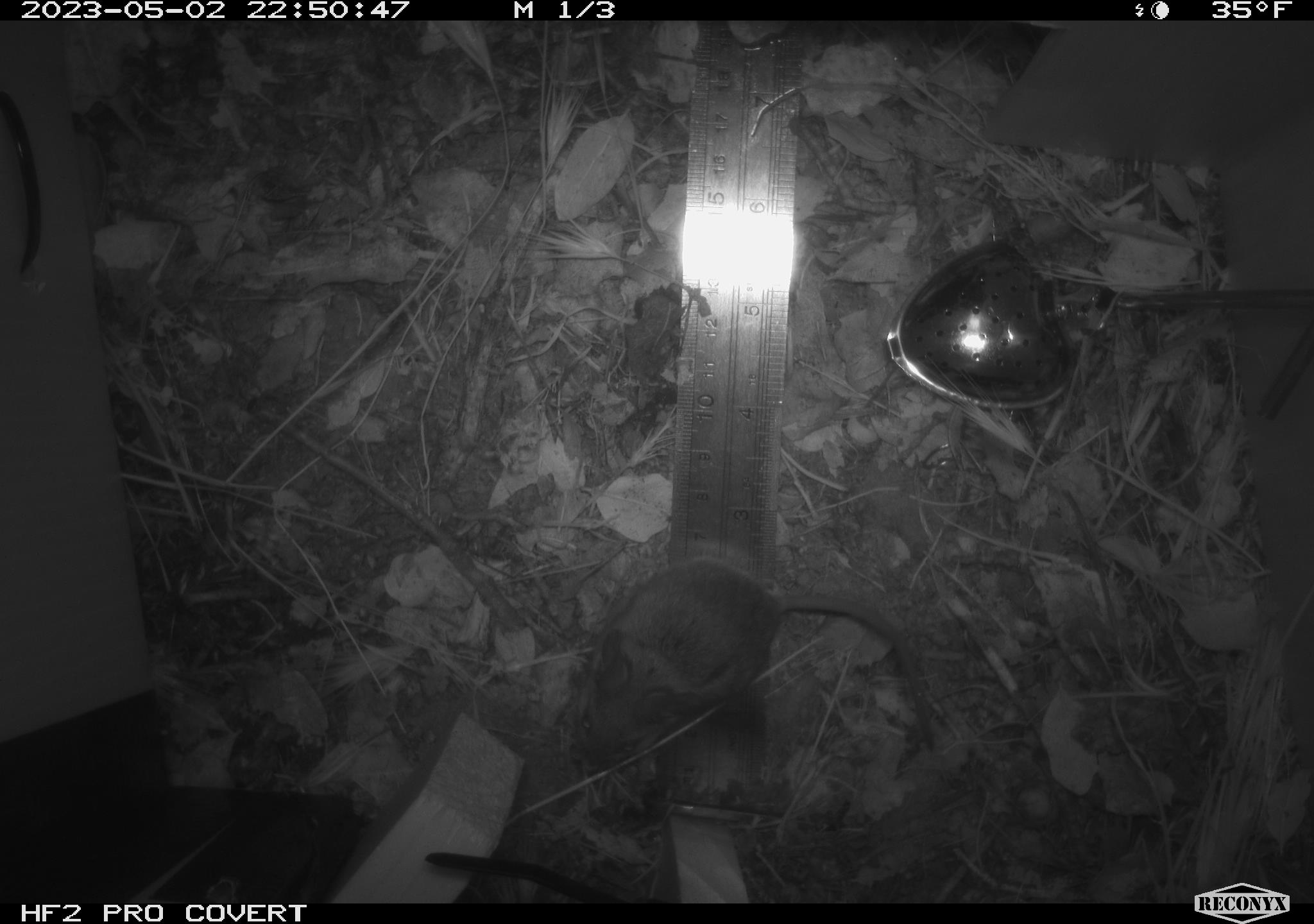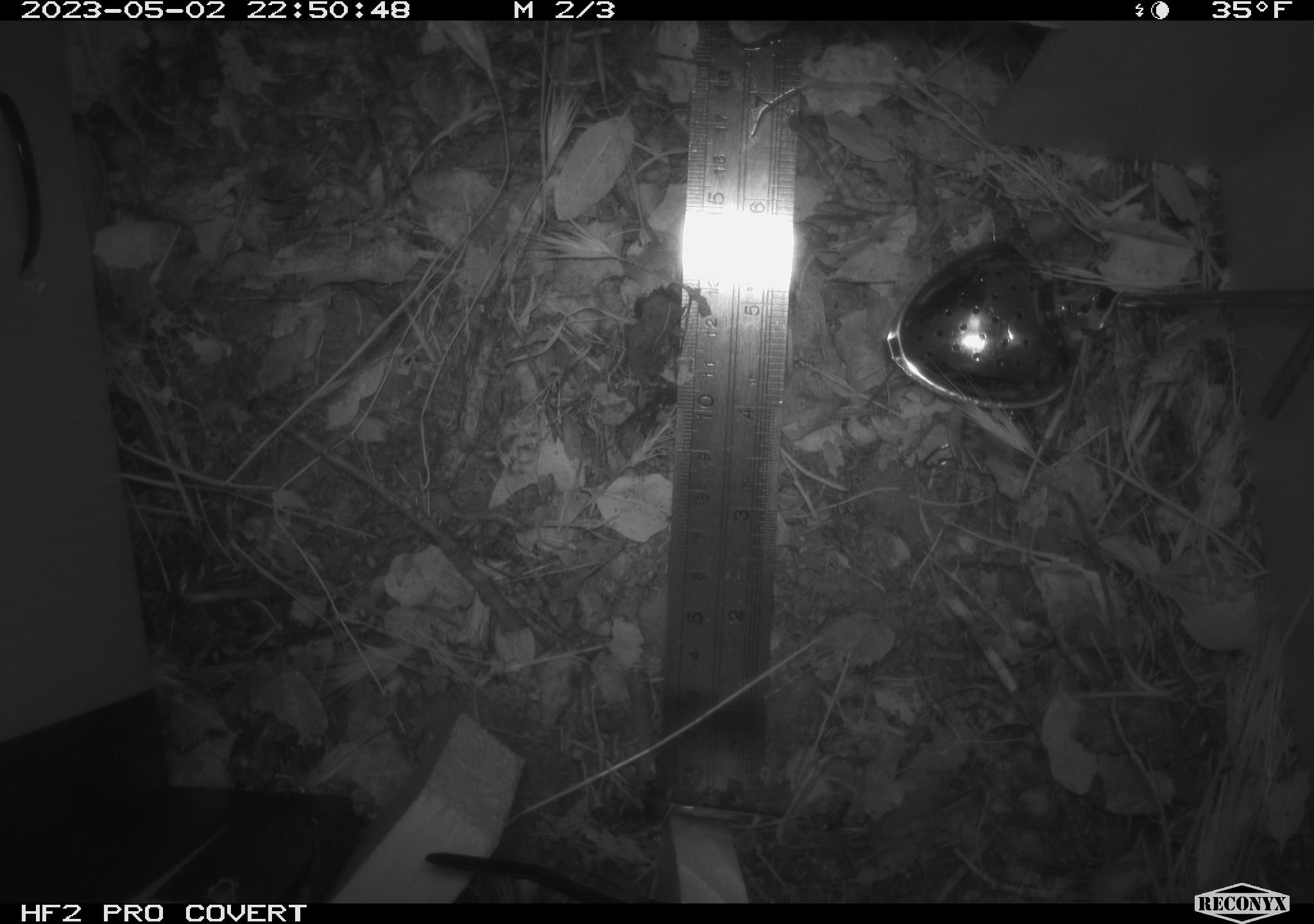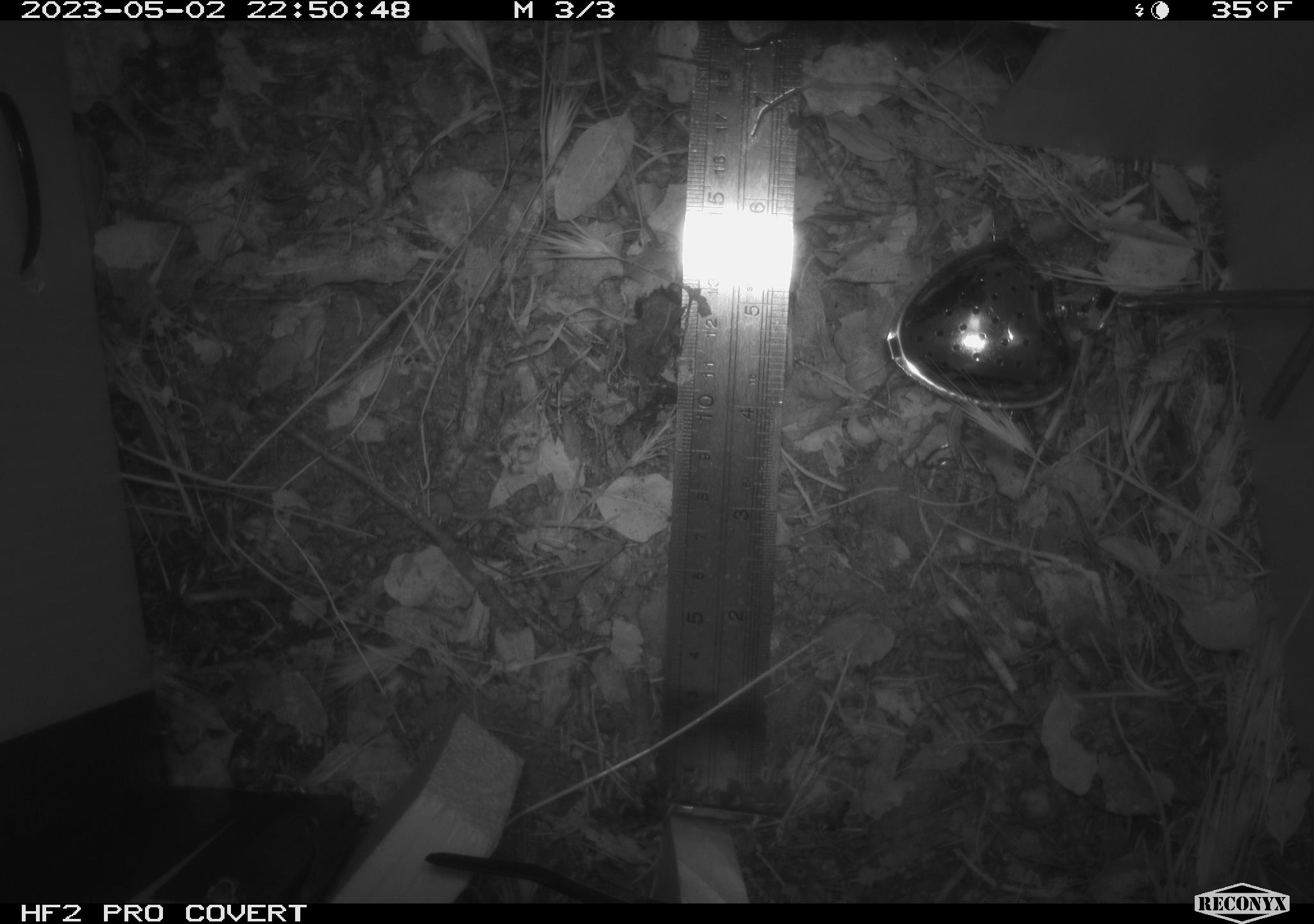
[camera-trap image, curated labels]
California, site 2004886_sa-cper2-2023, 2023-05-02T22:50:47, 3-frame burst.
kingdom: Animalia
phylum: Chordata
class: Mammalia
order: Rodentia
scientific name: Rodentia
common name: mouse species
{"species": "mouse species (Rodentia)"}